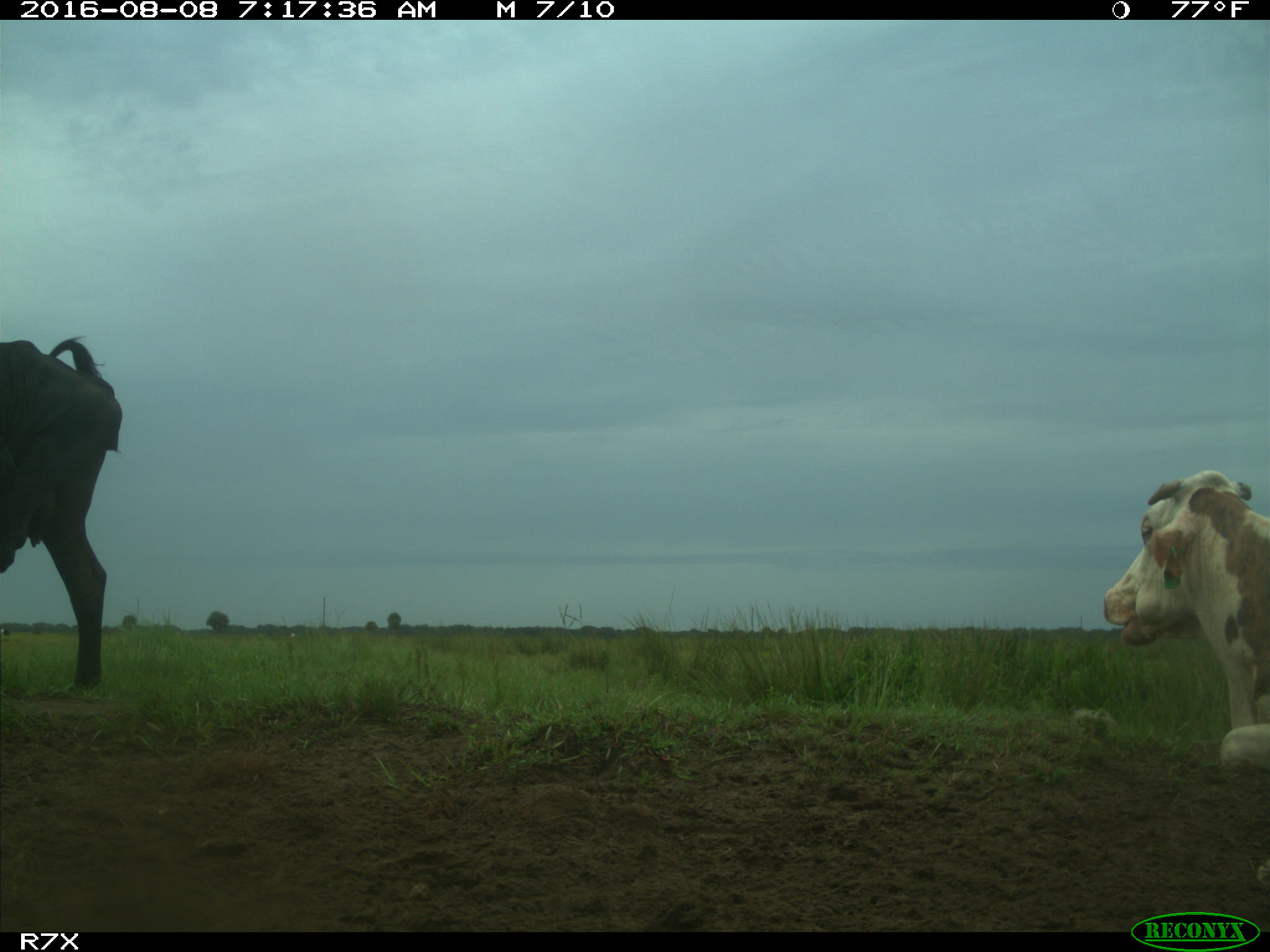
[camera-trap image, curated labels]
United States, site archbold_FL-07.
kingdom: Animalia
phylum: Chordata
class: Mammalia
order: Artiodactyla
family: Bovidae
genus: Bos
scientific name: Bos taurus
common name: domestic cow